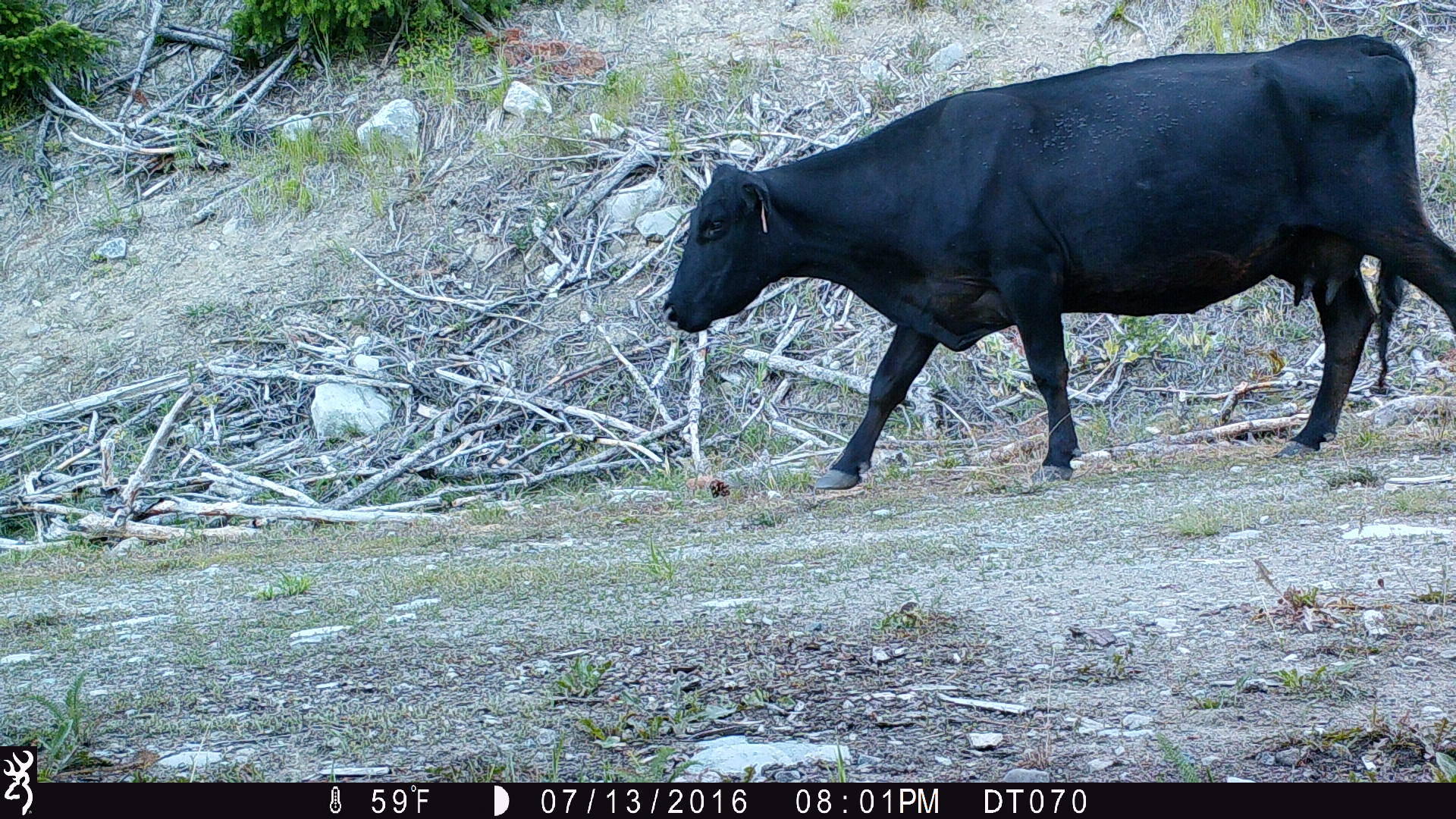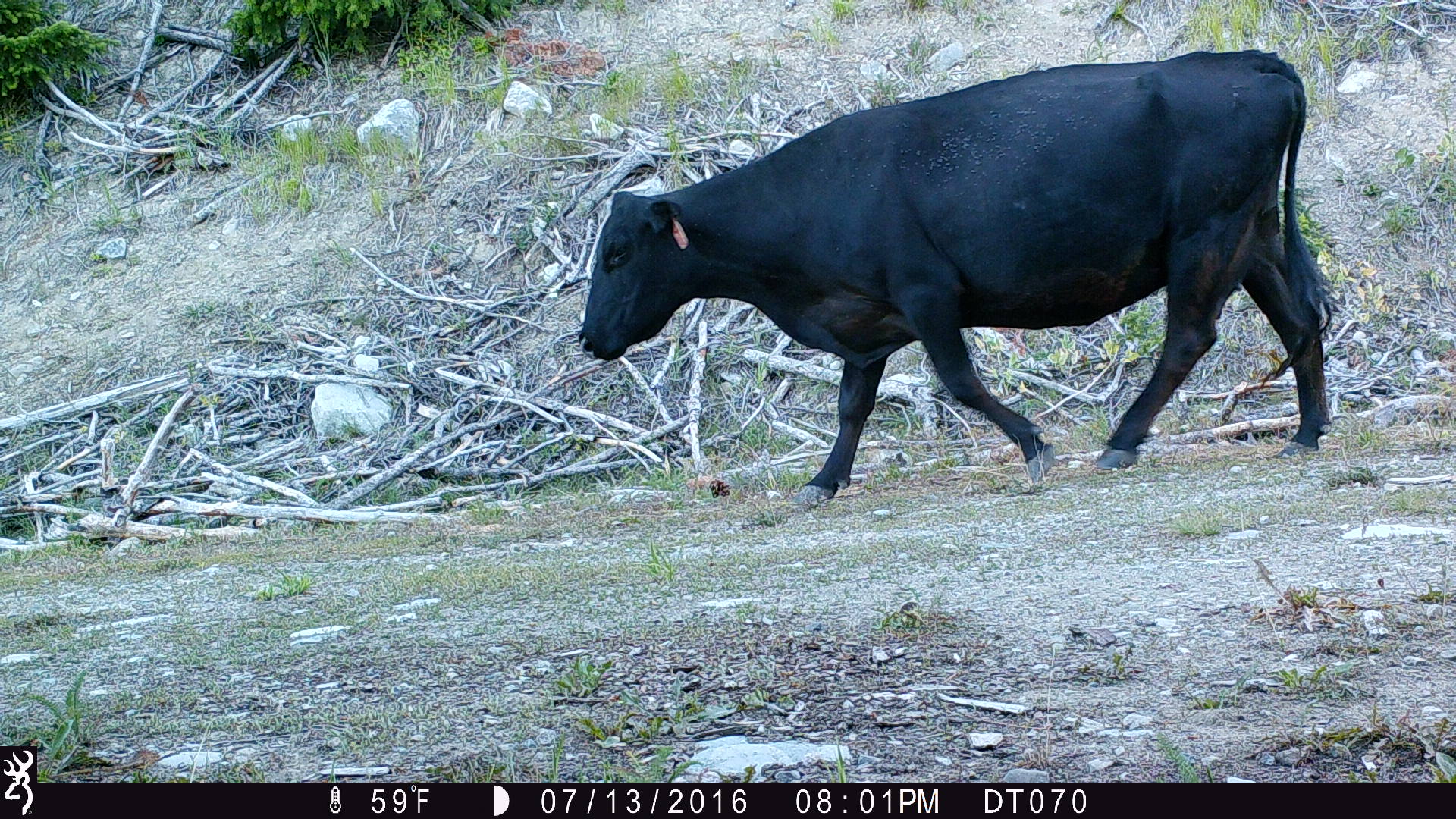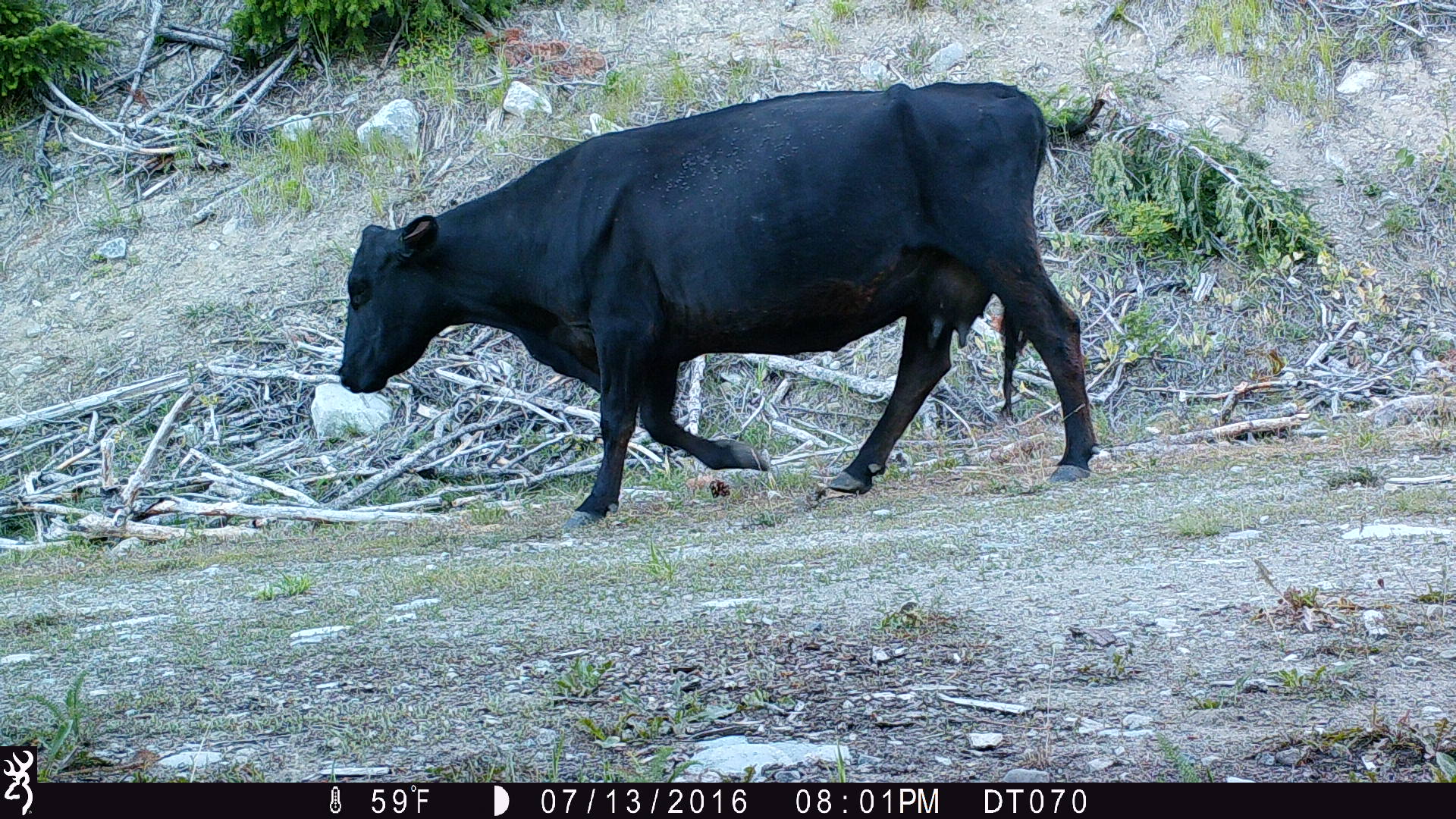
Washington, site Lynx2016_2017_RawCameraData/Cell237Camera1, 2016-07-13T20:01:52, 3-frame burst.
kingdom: Animalia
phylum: Chordata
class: Mammalia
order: Artiodactyla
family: Bovidae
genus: Bos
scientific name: Bos taurus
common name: domestic cattle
Domestic cattle (Bos taurus). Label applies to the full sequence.